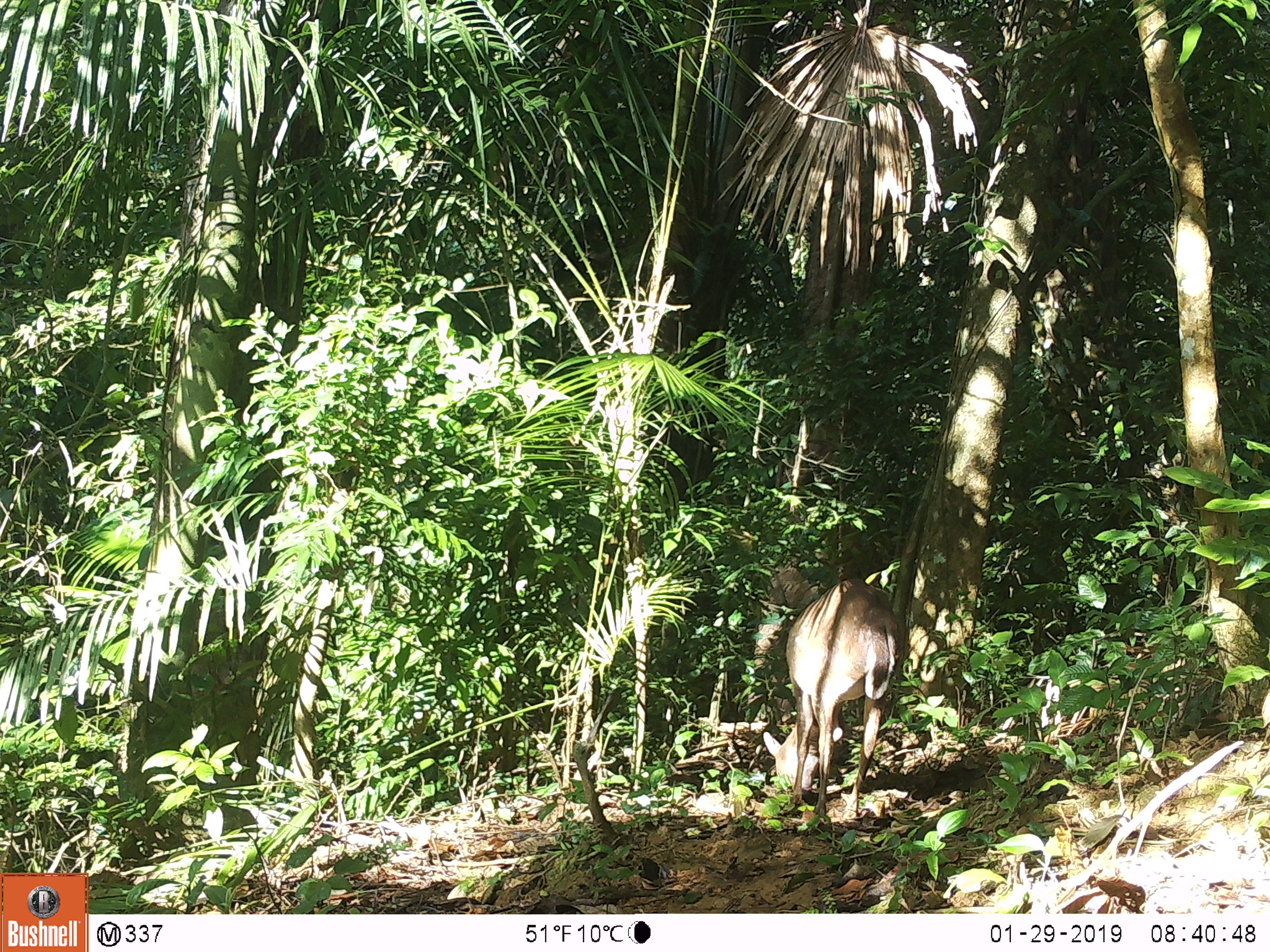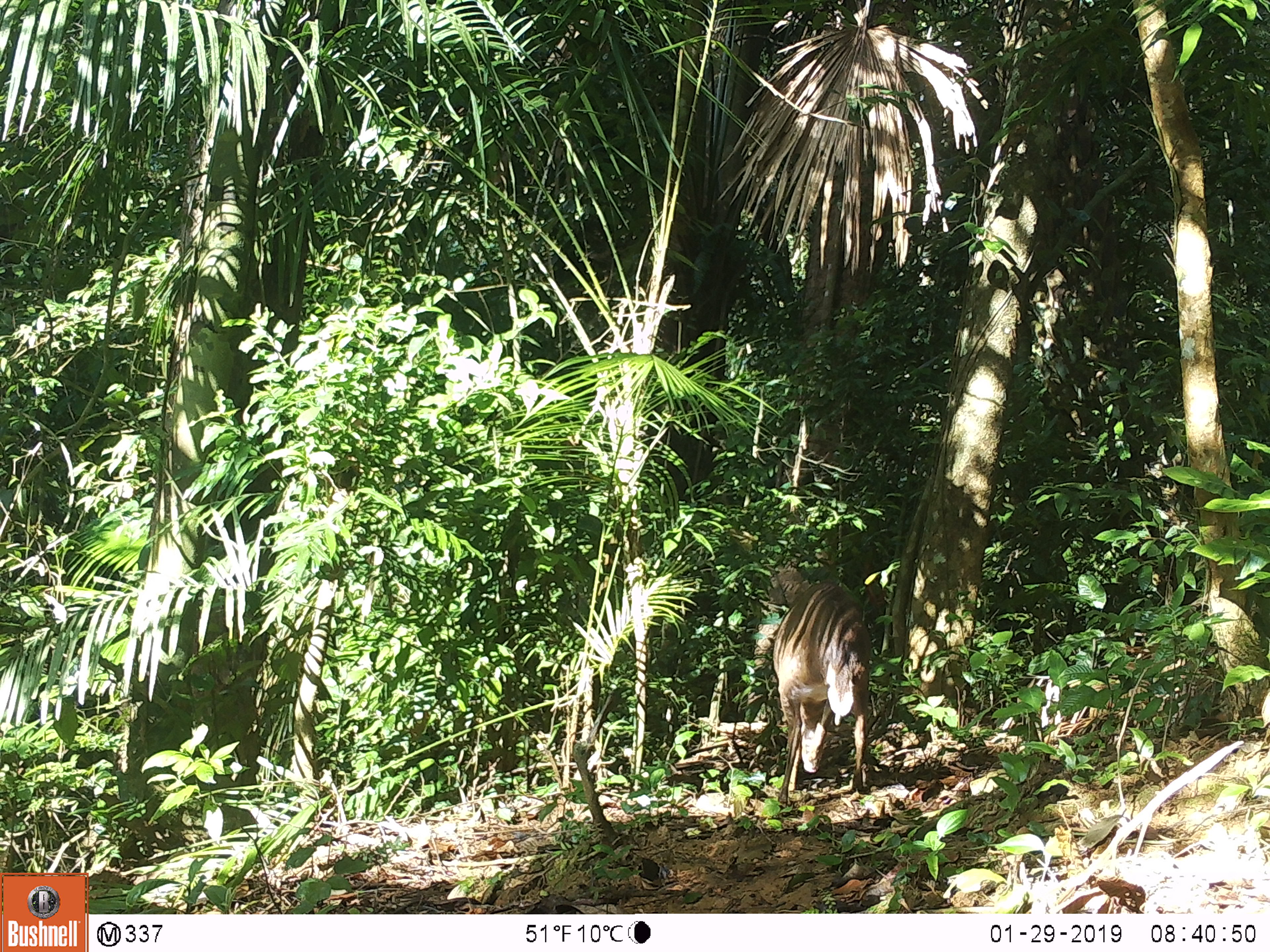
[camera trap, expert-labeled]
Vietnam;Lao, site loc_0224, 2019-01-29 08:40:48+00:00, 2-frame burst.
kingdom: Animalia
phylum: Chordata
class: Mammalia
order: Artiodactyla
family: Cervidae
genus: Muntiacus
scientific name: Muntiacus vuquangensis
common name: large-antlered muntjac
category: large antlered muntjac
Large antlered muntjac (large-antlered muntjac) (Muntiacus vuquangensis). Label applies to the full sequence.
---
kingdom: Animalia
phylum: Chordata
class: Mammalia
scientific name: Mammalia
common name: mammal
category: unidentified mammal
Unidentified mammal (mammal) (Mammalia). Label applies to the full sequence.